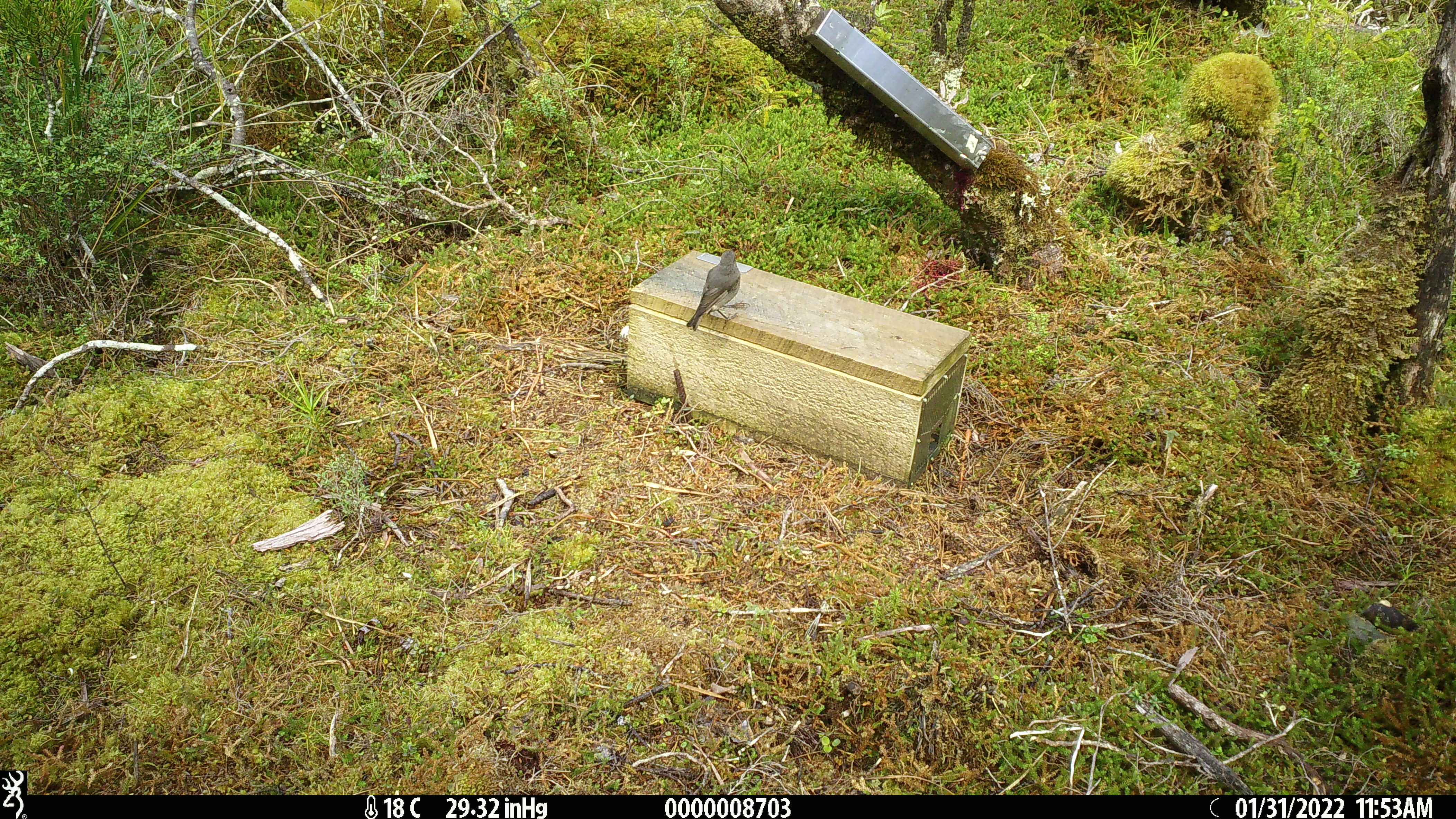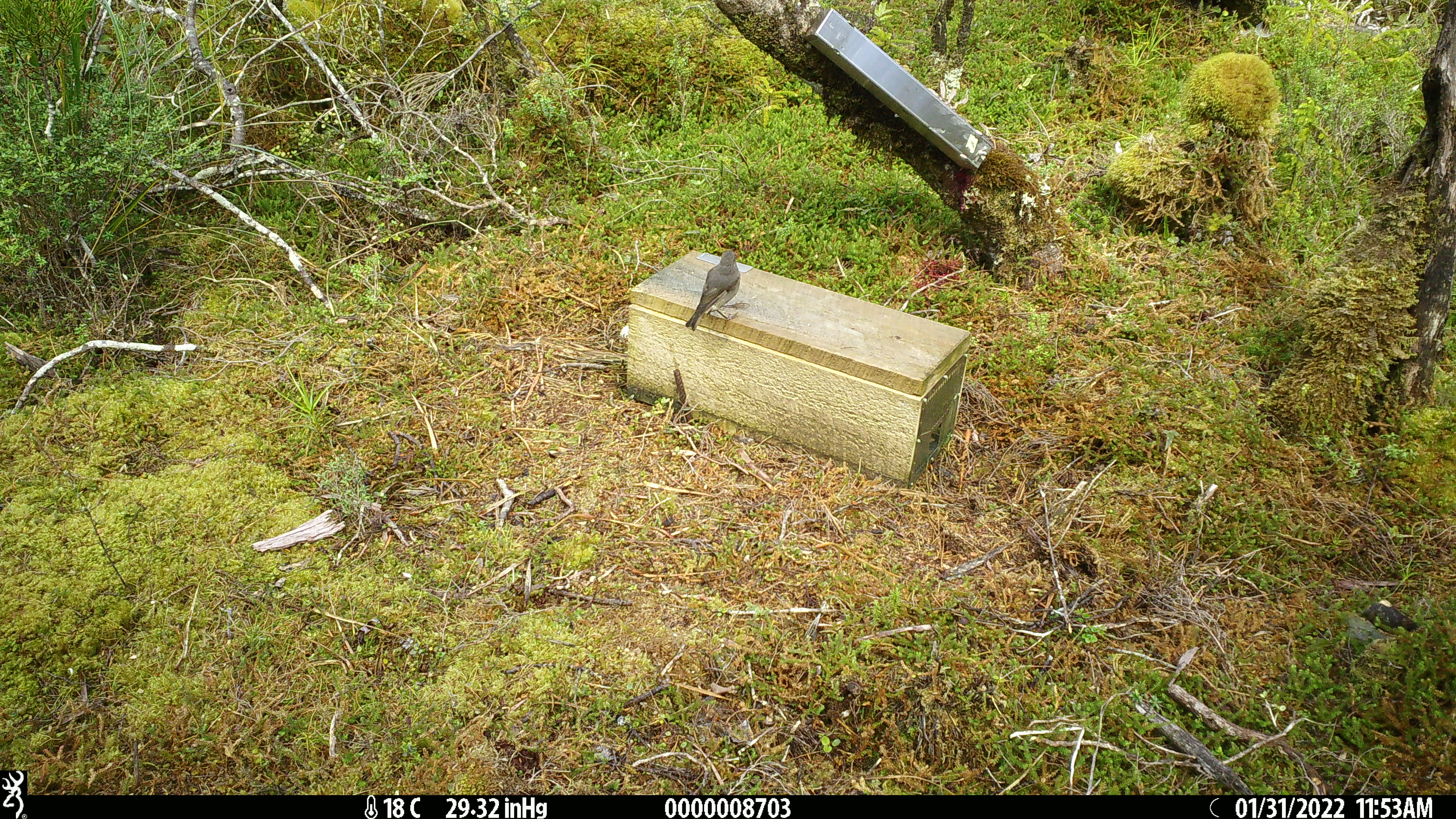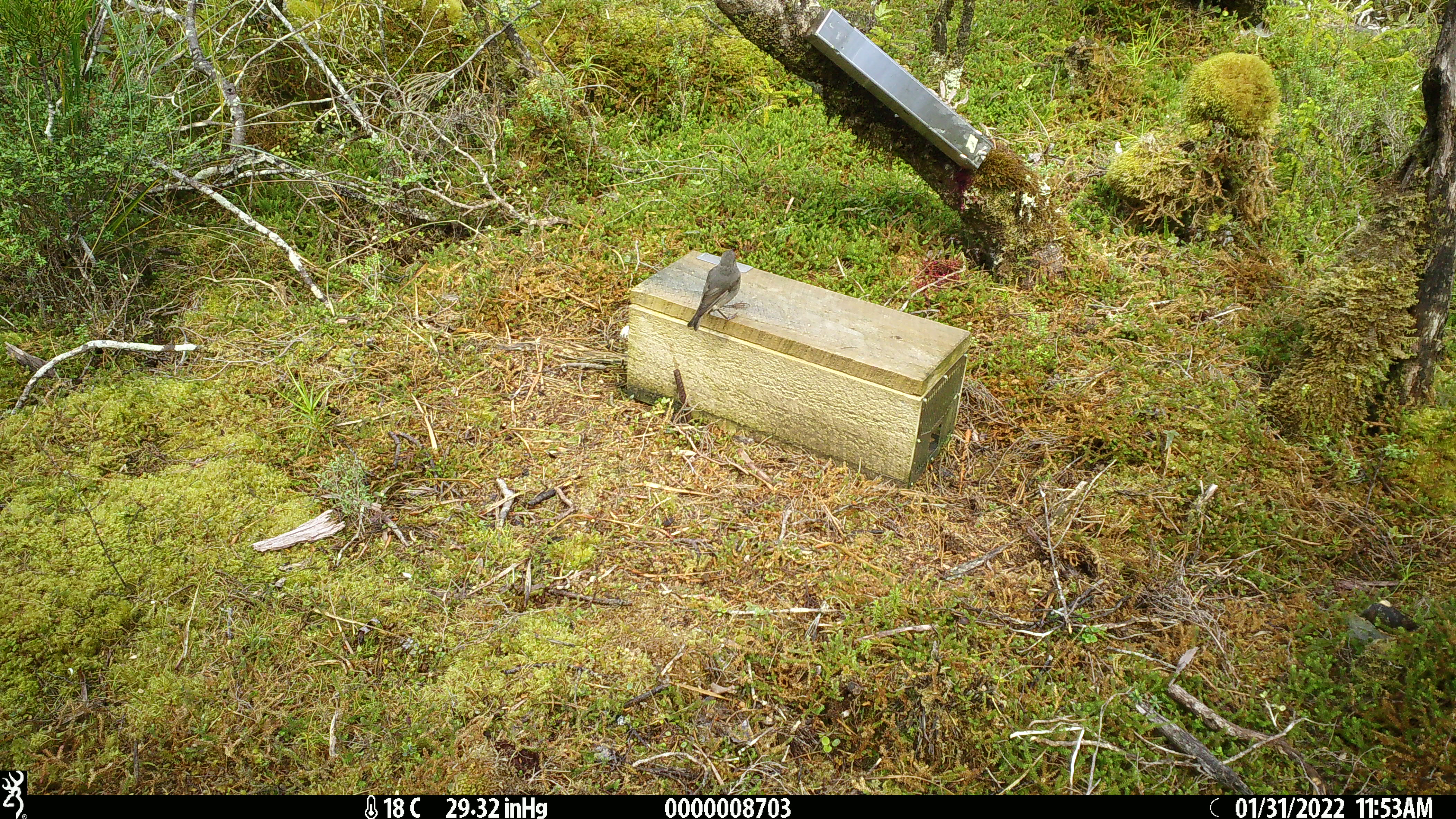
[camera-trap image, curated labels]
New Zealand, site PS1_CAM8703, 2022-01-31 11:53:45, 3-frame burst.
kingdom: Animalia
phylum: Chordata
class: Aves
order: Passeriformes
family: Petroicidae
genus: Petroica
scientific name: Petroica australis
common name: new zealand robin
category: robin